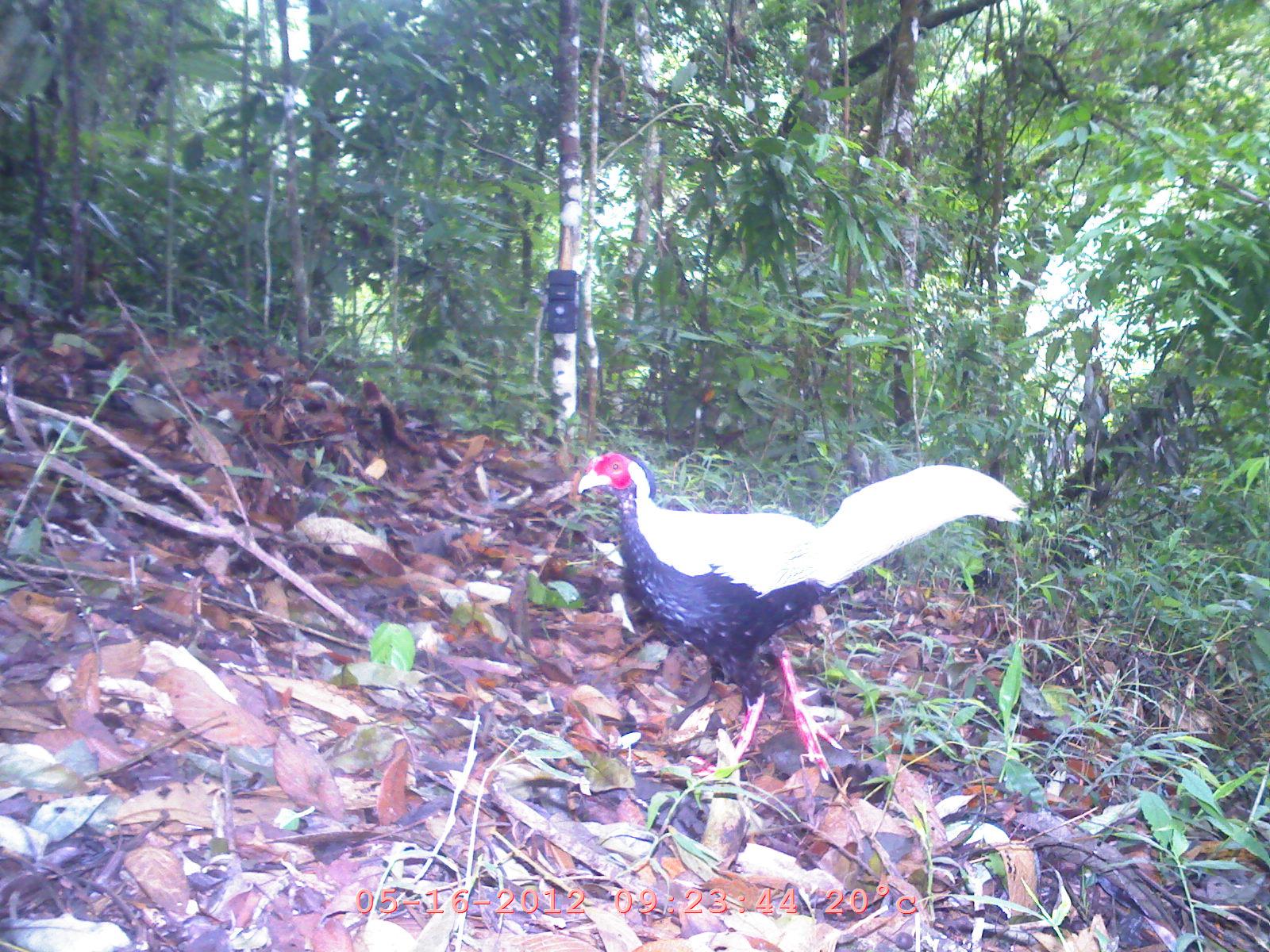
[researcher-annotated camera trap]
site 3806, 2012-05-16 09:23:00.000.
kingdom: Animalia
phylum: Chordata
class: Aves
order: Galliformes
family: Phasianidae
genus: Lophura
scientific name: Lophura nycthemera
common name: silver pheasant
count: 1